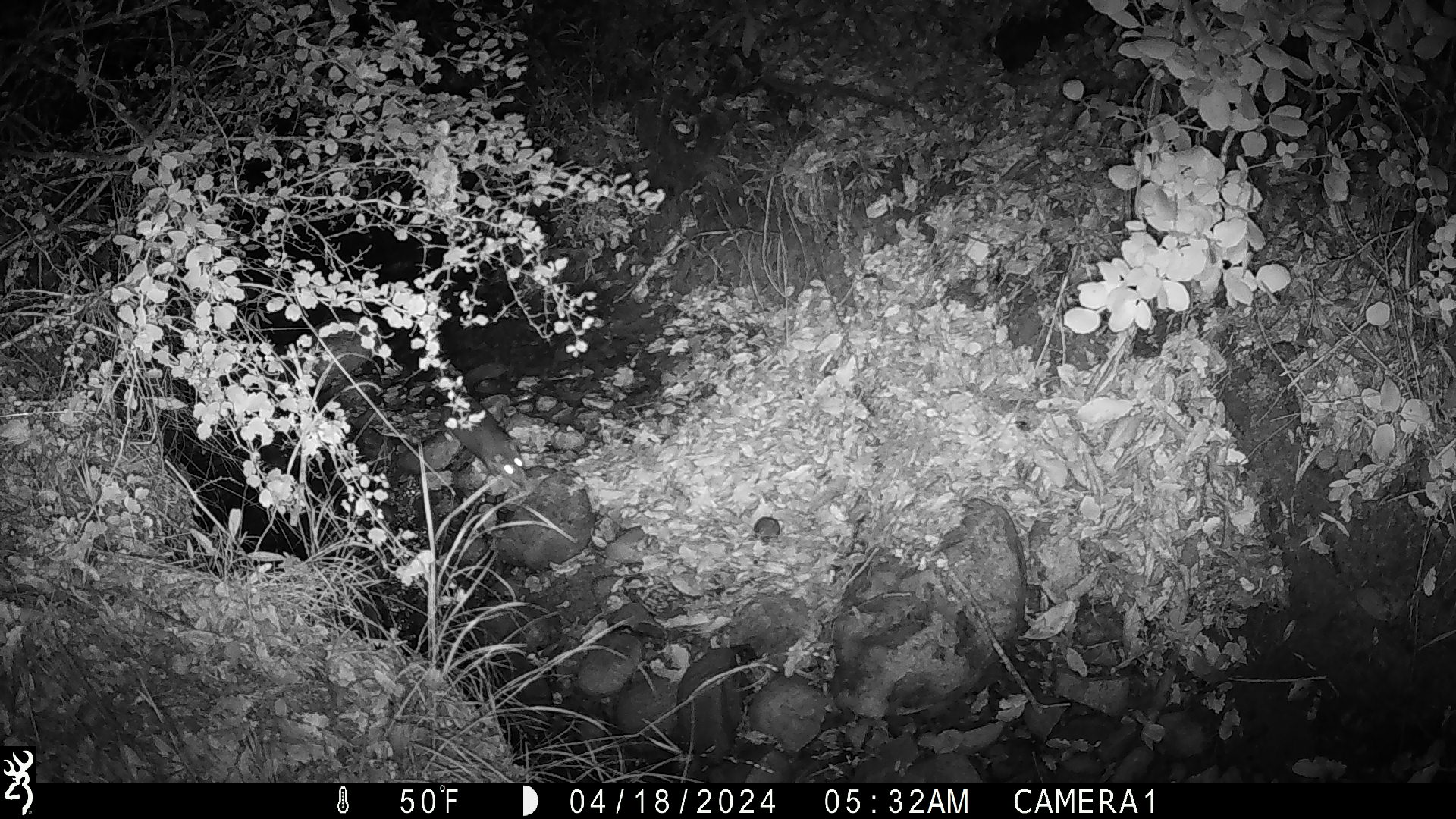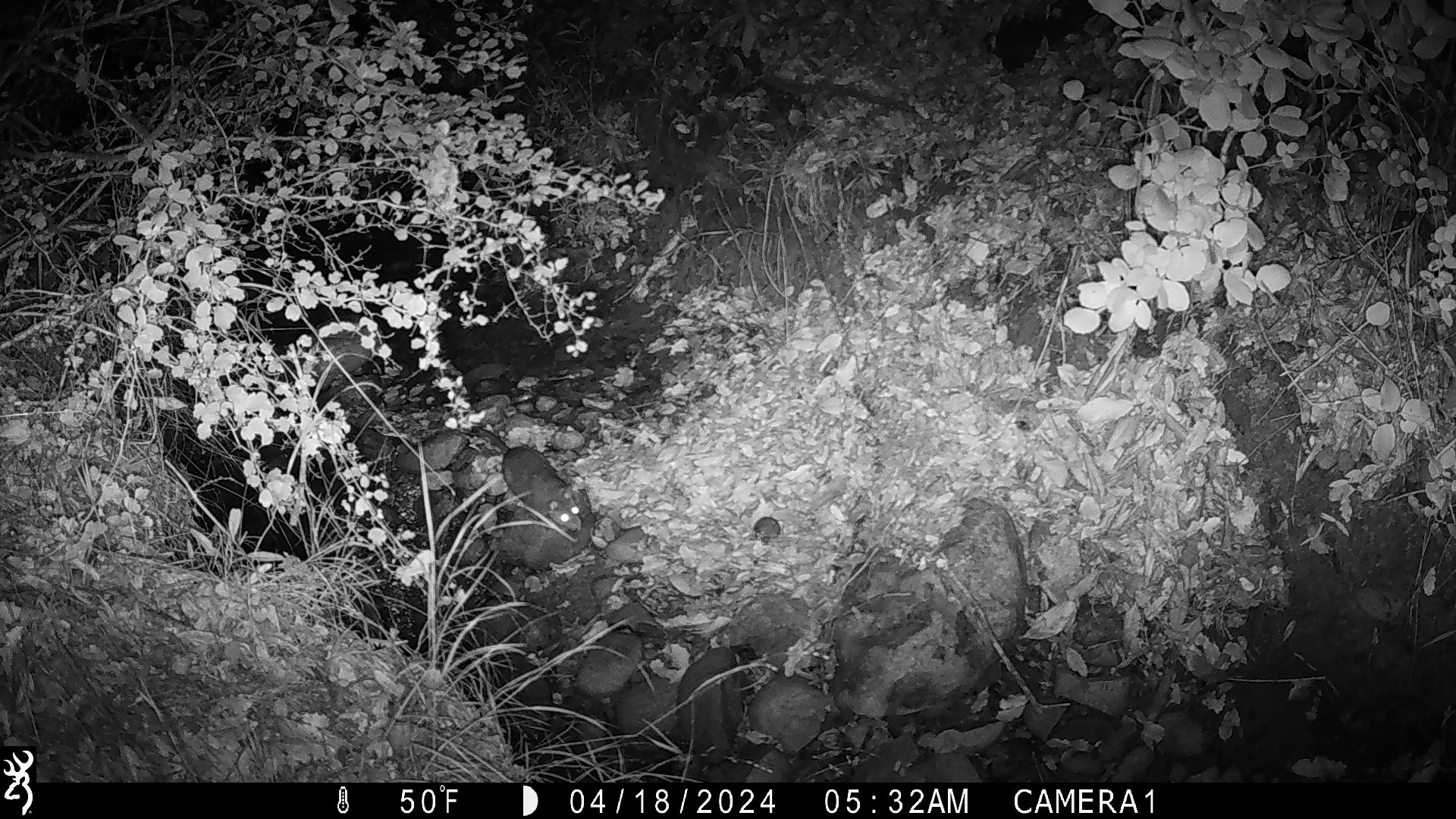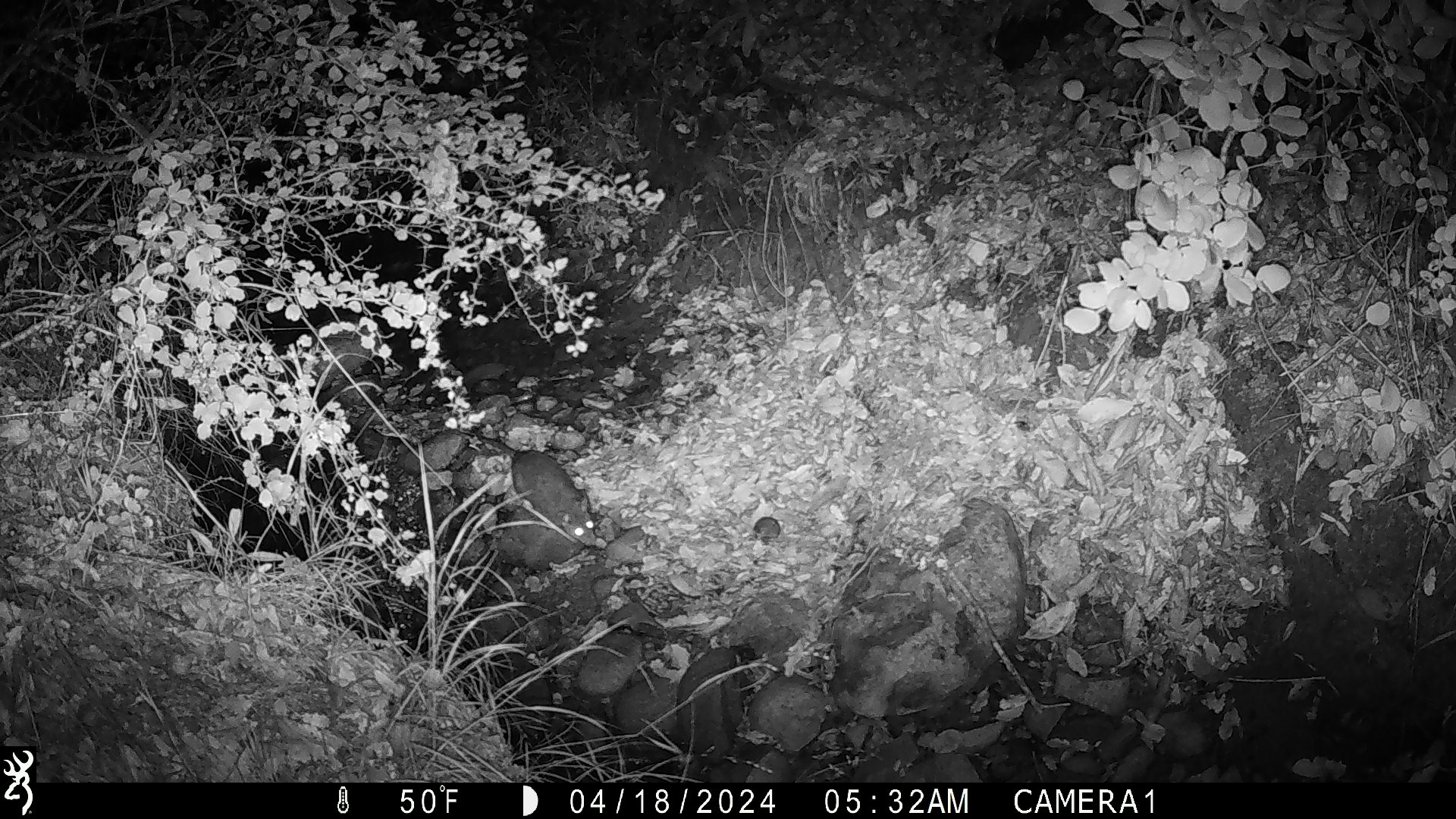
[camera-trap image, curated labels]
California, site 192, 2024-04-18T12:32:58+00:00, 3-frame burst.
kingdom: Animalia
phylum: Chordata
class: Mammalia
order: Rodentia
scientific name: Rodentia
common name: mouse or rat